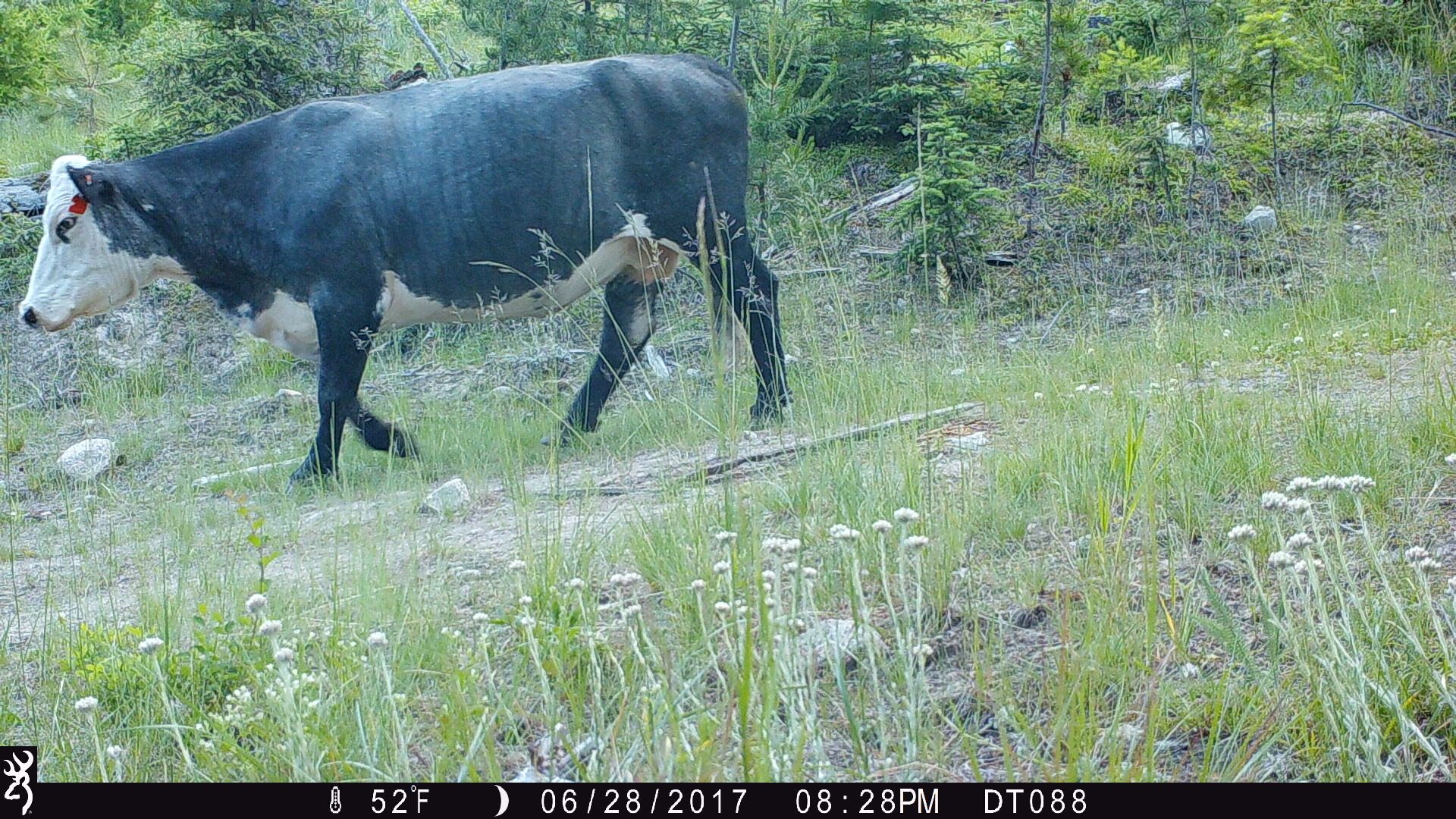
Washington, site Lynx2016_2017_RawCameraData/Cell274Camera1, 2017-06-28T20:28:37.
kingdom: Animalia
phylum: Chordata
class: Mammalia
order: Artiodactyla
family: Bovidae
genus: Bos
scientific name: Bos taurus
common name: domestic cattle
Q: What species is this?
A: Domestic cattle (Bos taurus).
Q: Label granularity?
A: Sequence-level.